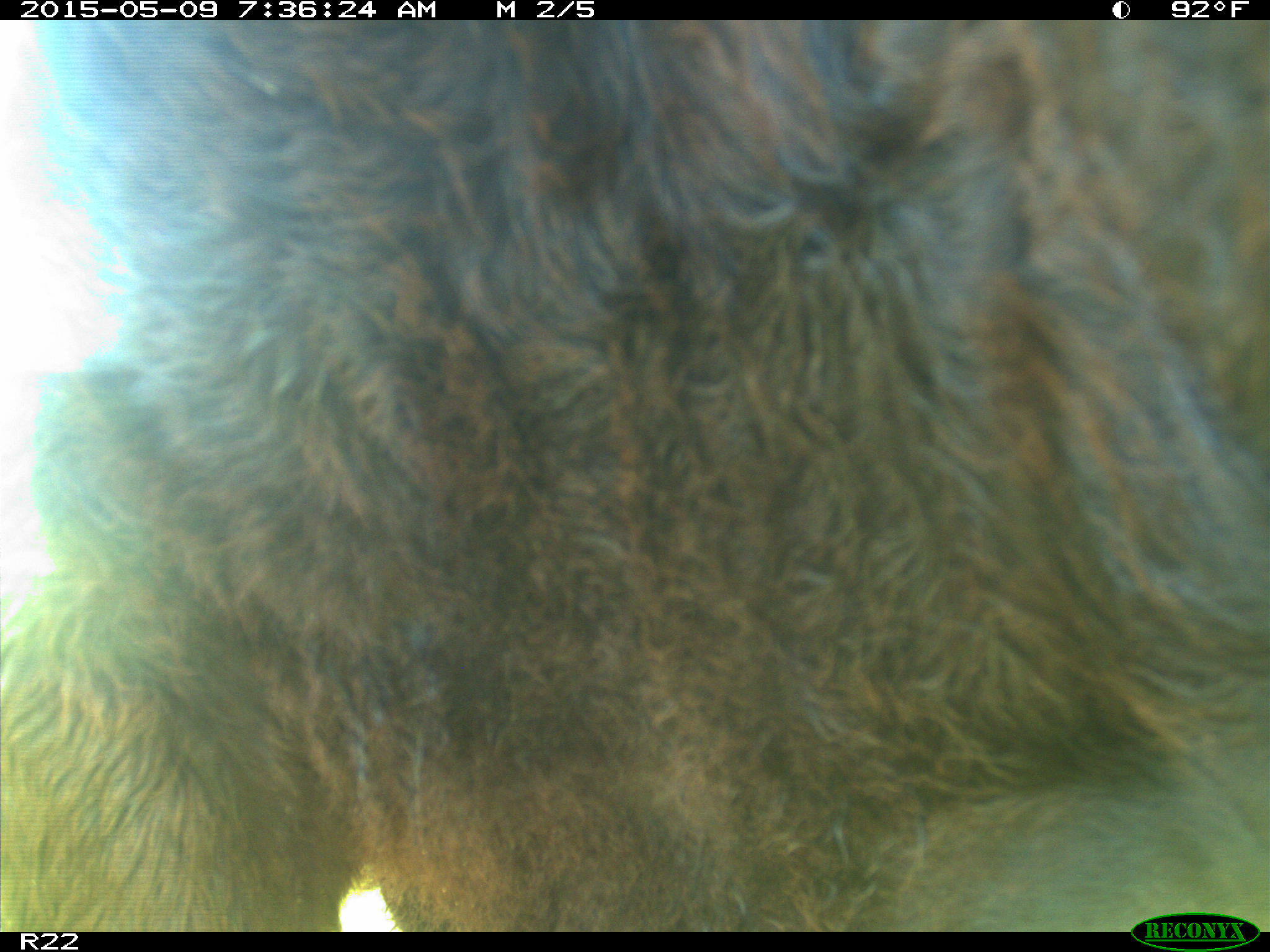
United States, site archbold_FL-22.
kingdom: Animalia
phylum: Chordata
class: Mammalia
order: Artiodactyla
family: Bovidae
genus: Bos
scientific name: Bos taurus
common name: domestic cow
Bos taurus (domestic cow).